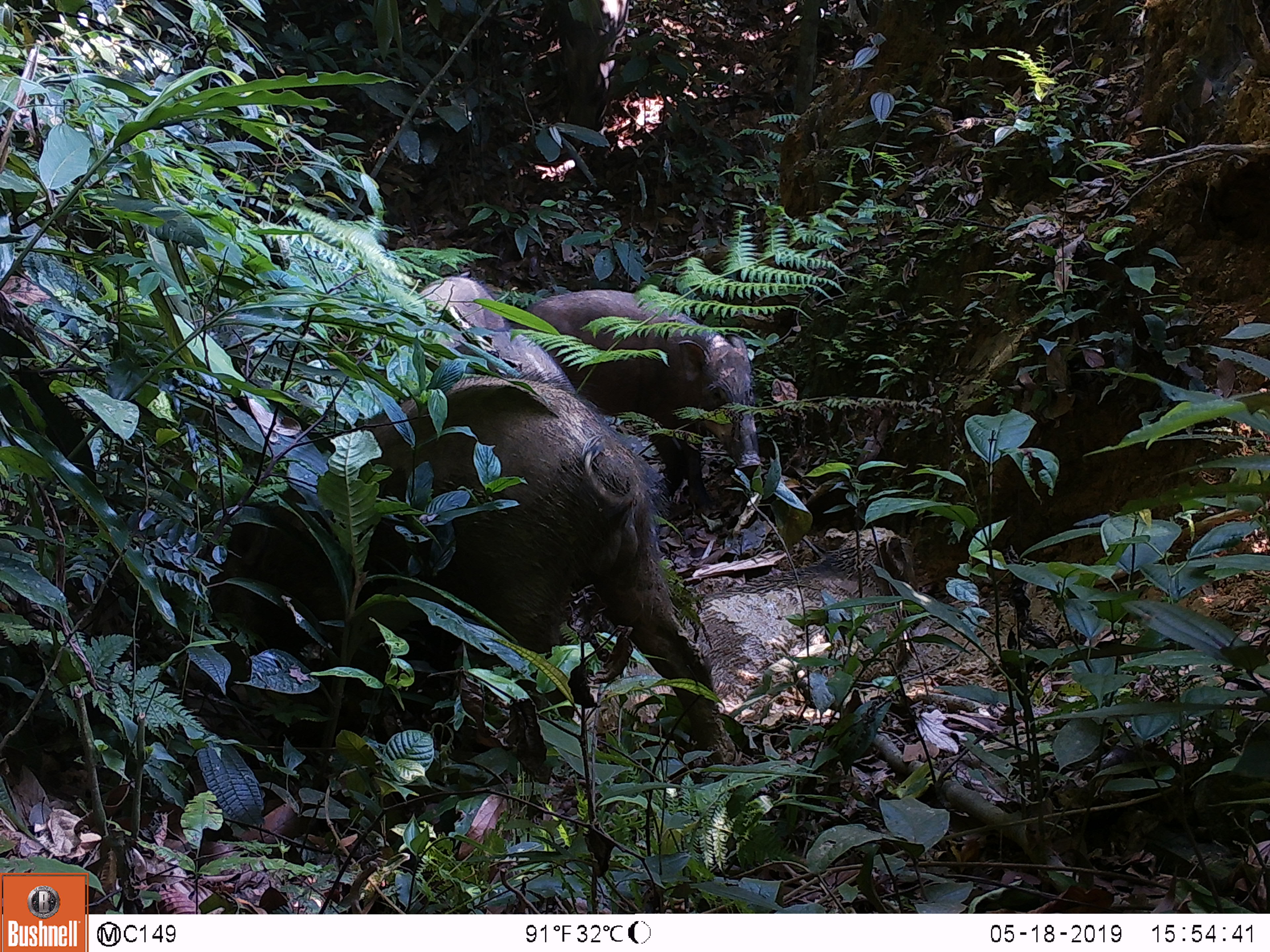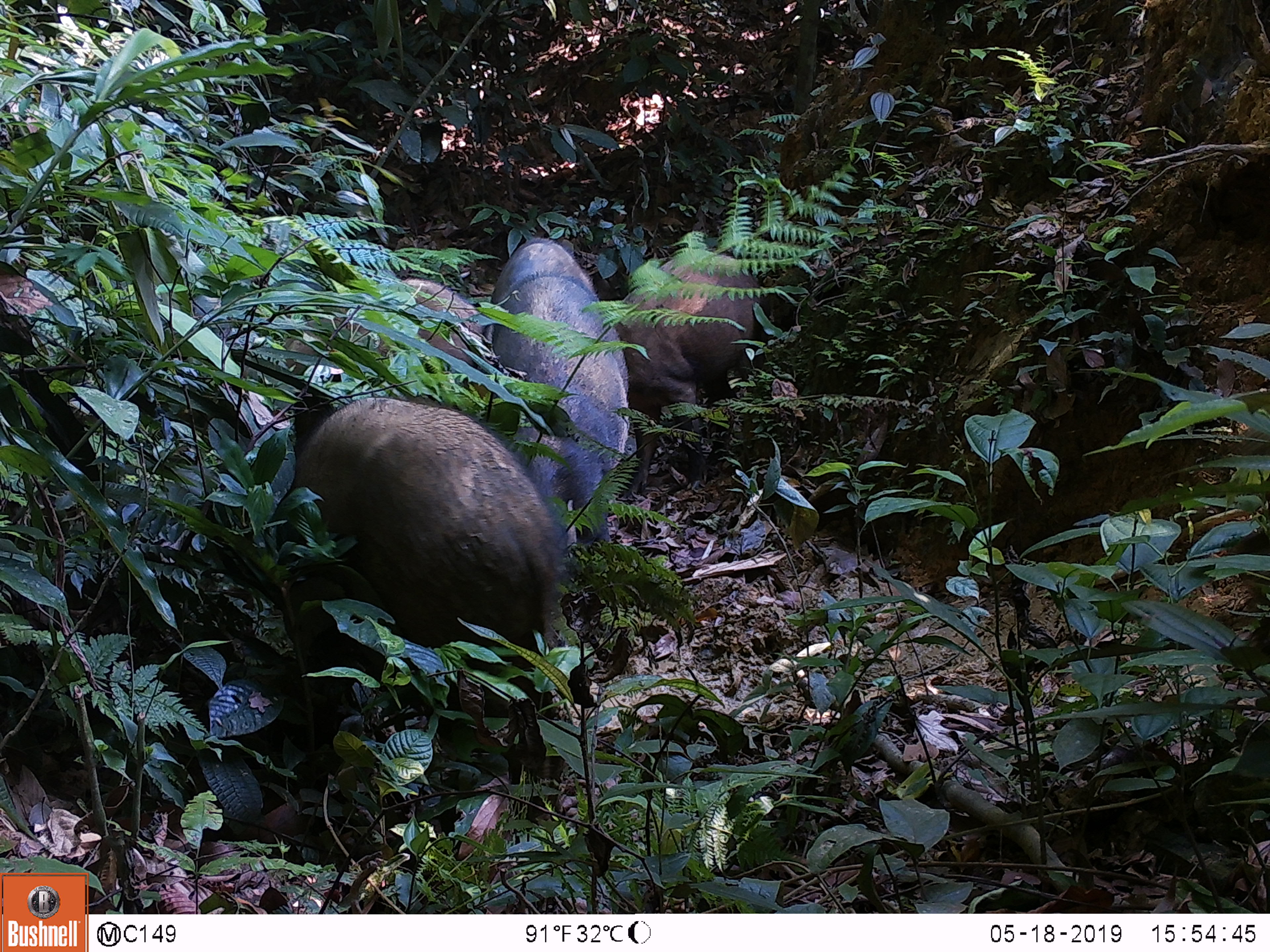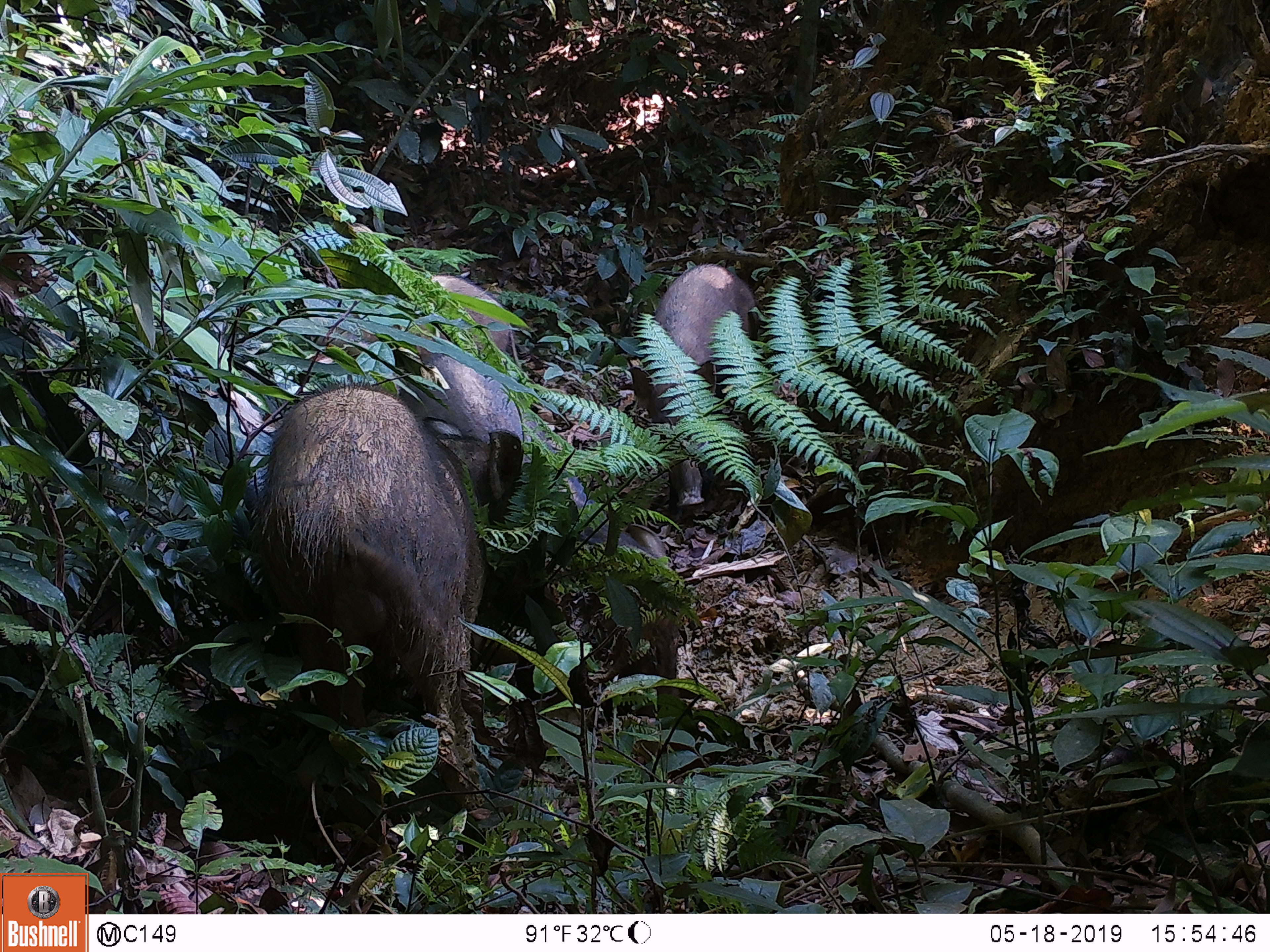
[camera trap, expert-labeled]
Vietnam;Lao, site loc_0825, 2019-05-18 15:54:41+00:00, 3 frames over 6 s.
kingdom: Animalia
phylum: Chordata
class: Mammalia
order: Artiodactyla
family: Suidae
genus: Sus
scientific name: Sus scrofa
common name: eurasian wild pig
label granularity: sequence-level